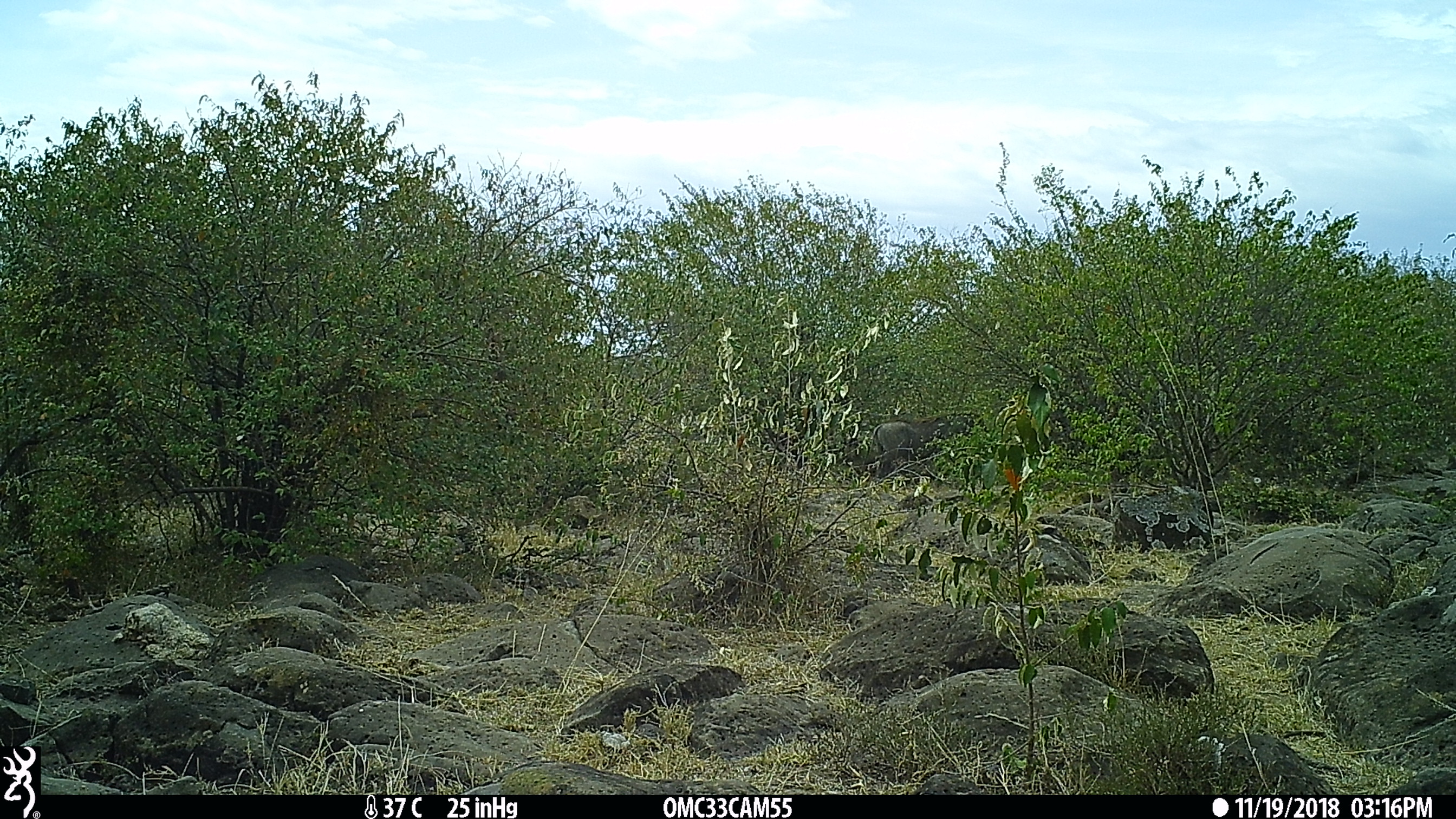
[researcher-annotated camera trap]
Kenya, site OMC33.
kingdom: Animalia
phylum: Chordata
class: Mammalia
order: Artiodactyla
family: Suidae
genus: Phacochoerus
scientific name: Phacochoerus africanus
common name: common warthog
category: warthog